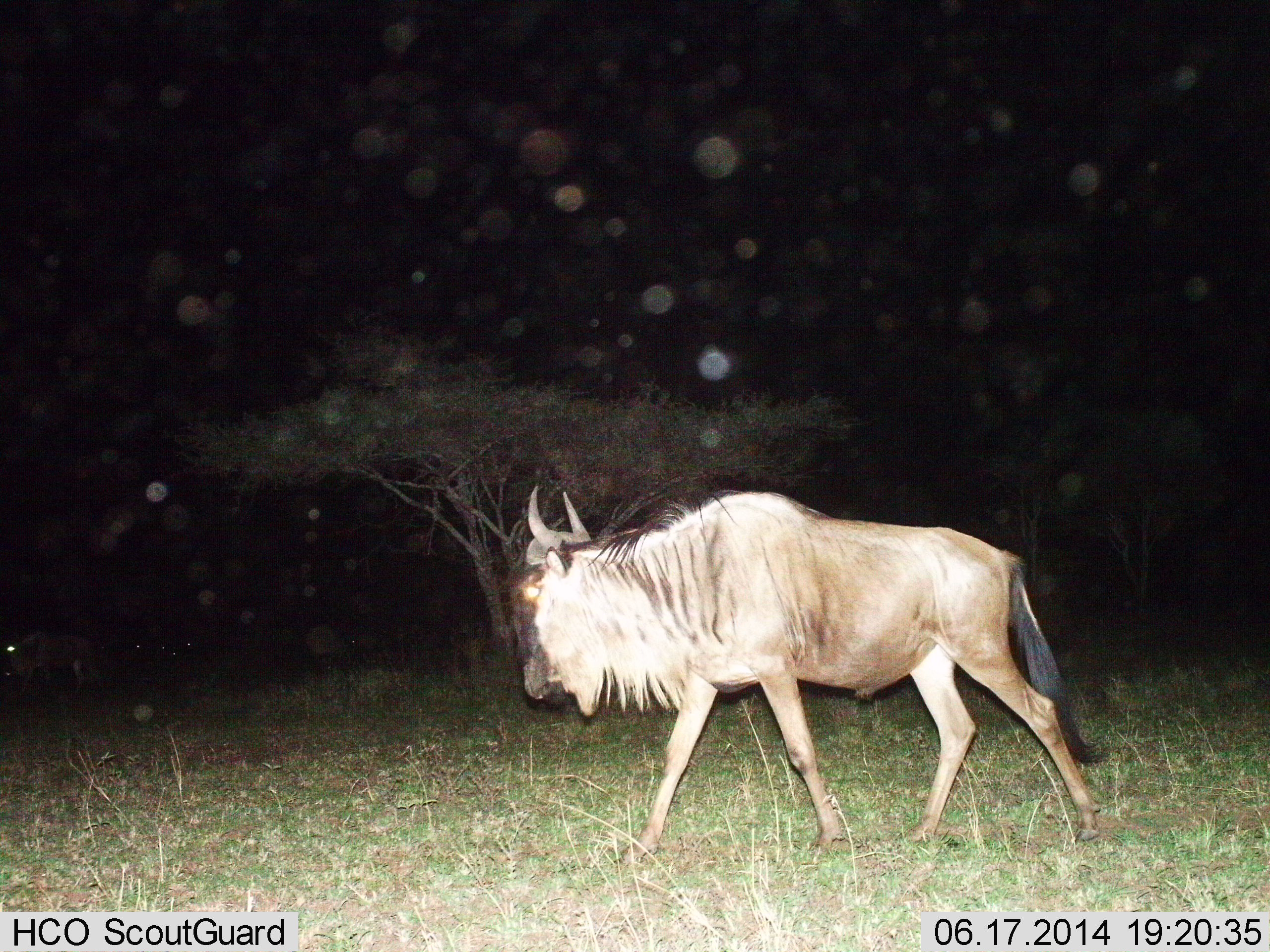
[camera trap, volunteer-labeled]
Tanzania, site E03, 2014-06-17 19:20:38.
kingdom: Animalia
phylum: Chordata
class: Mammalia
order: Artiodactyla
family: Bovidae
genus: Connochaetes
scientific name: Connochaetes taurinus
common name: blue wildebeest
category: wildebeest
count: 1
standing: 20%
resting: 0%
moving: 80%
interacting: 0%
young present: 0%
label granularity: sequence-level